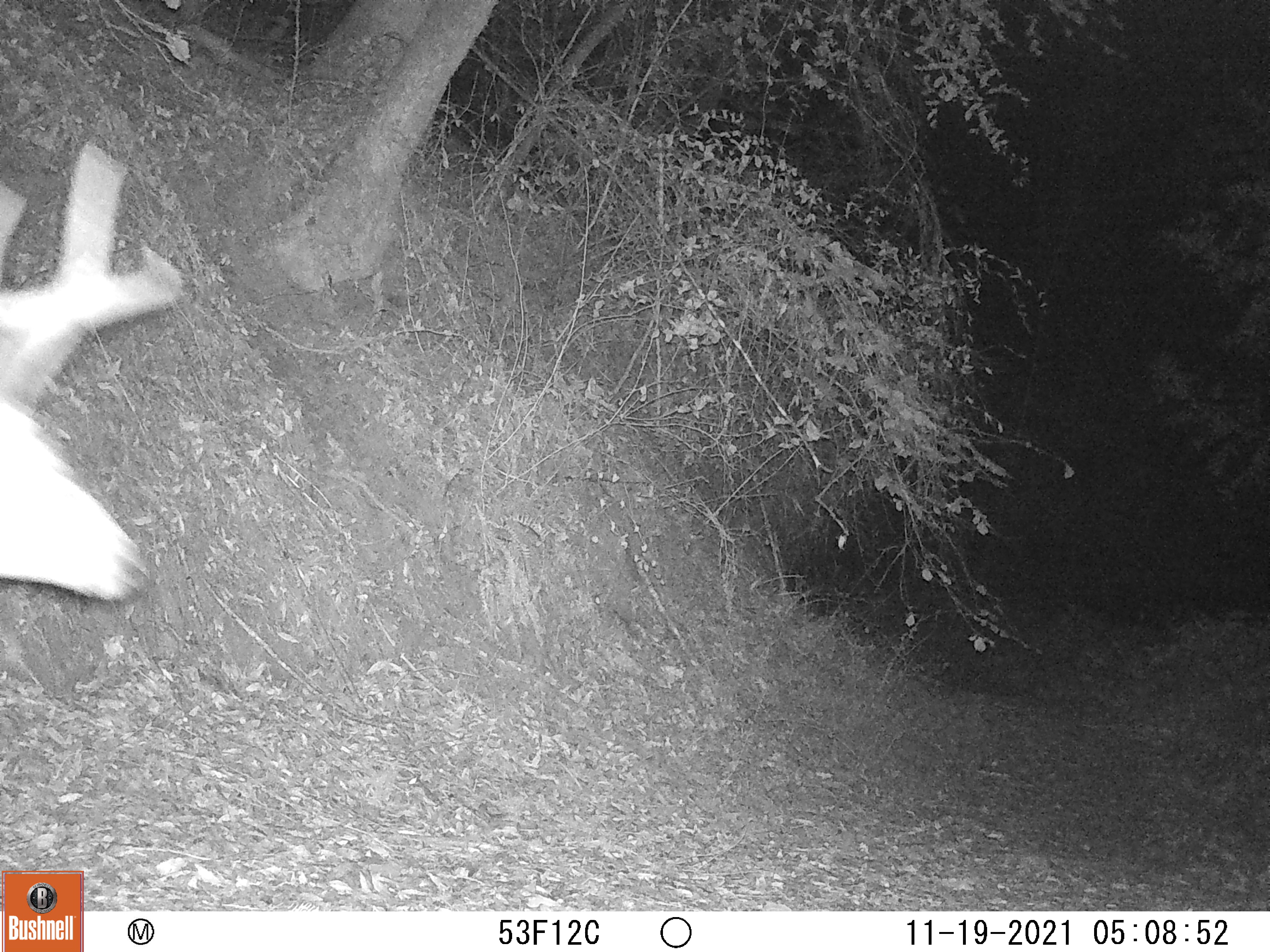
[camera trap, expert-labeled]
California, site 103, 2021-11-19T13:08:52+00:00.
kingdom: Animalia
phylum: Chordata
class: Mammalia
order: Artiodactyla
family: Cervidae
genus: Odocoileus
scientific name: Odocoileus hemionus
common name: mule deer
Mule deer (Odocoileus hemionus).